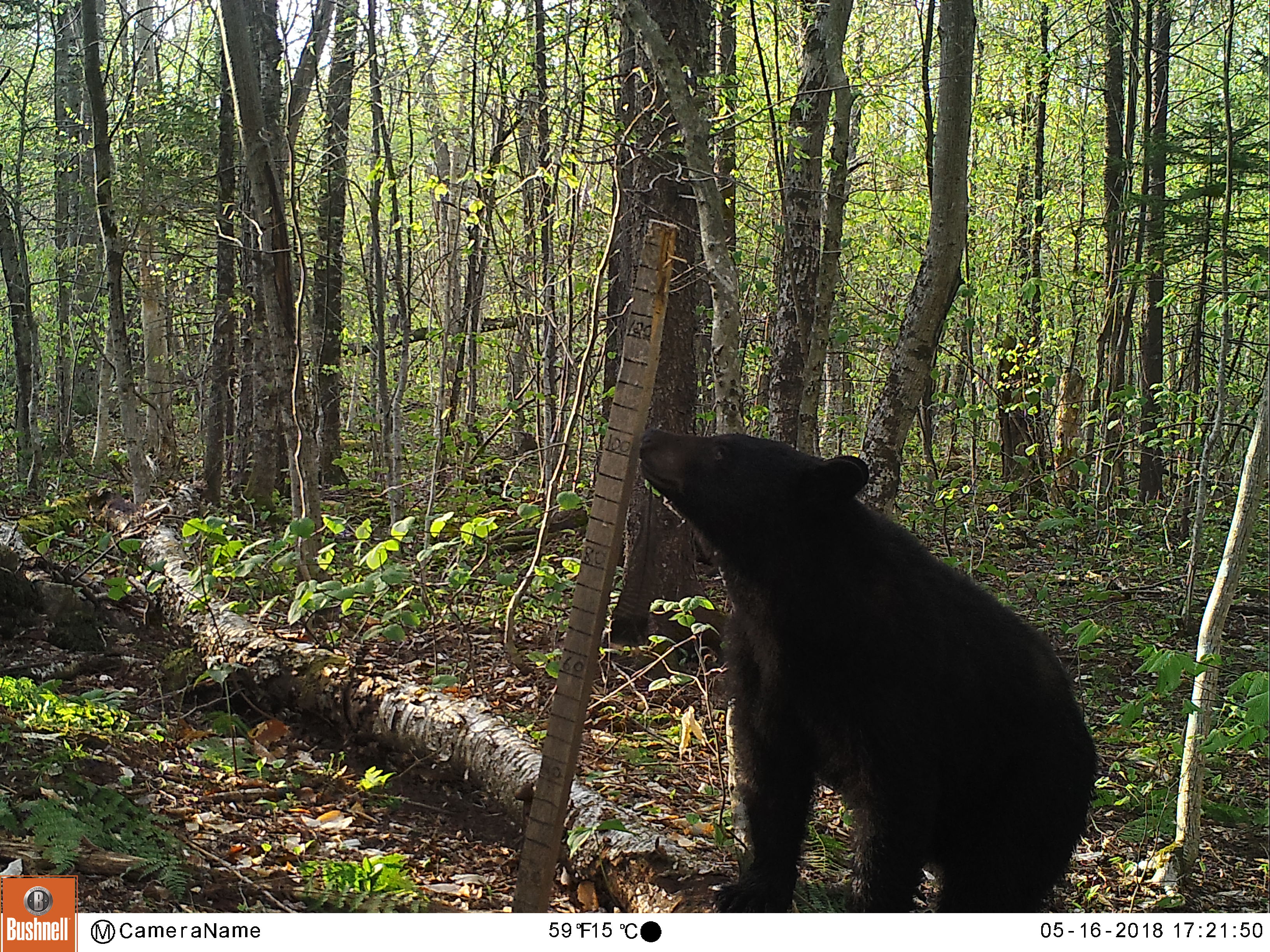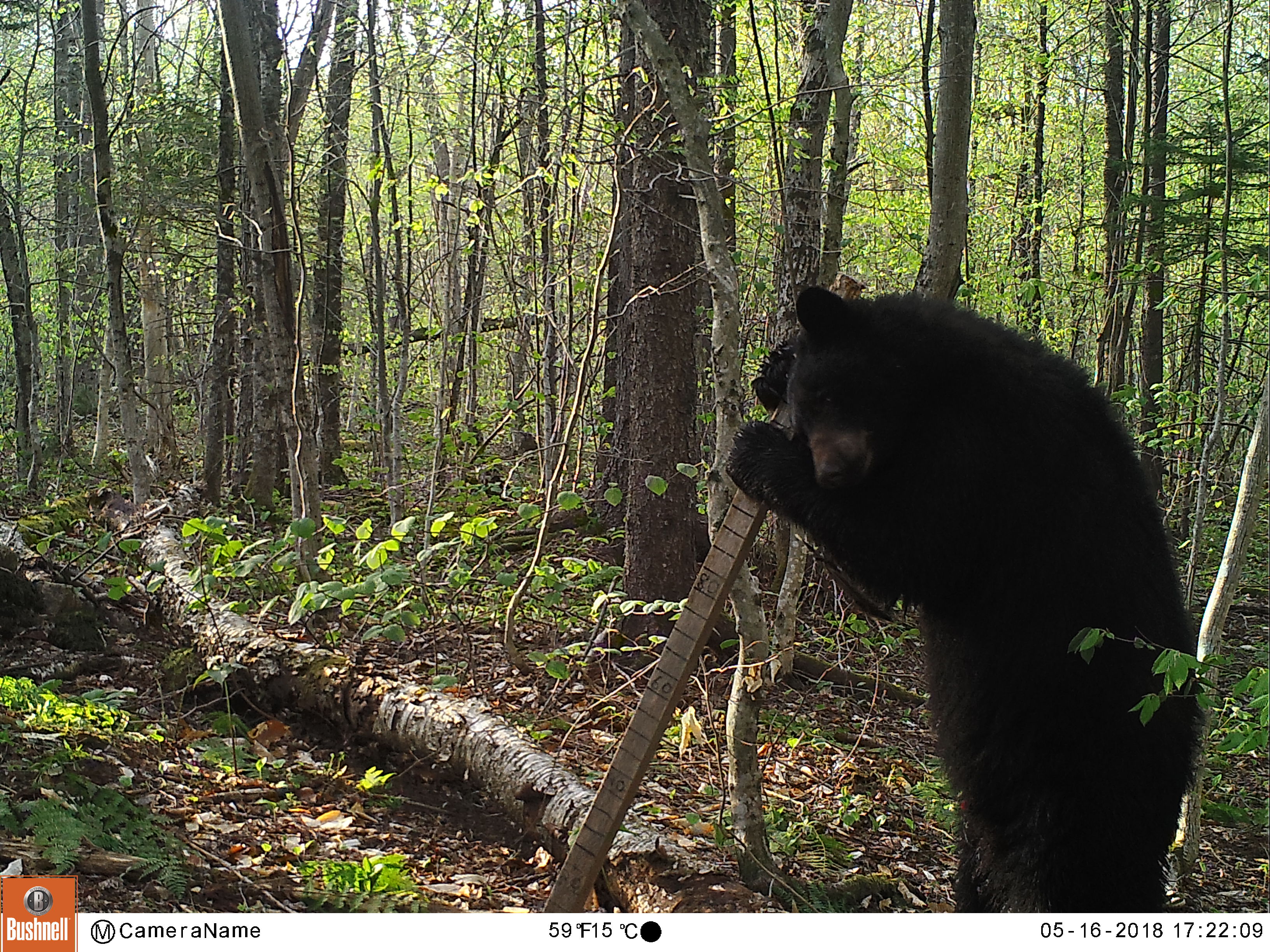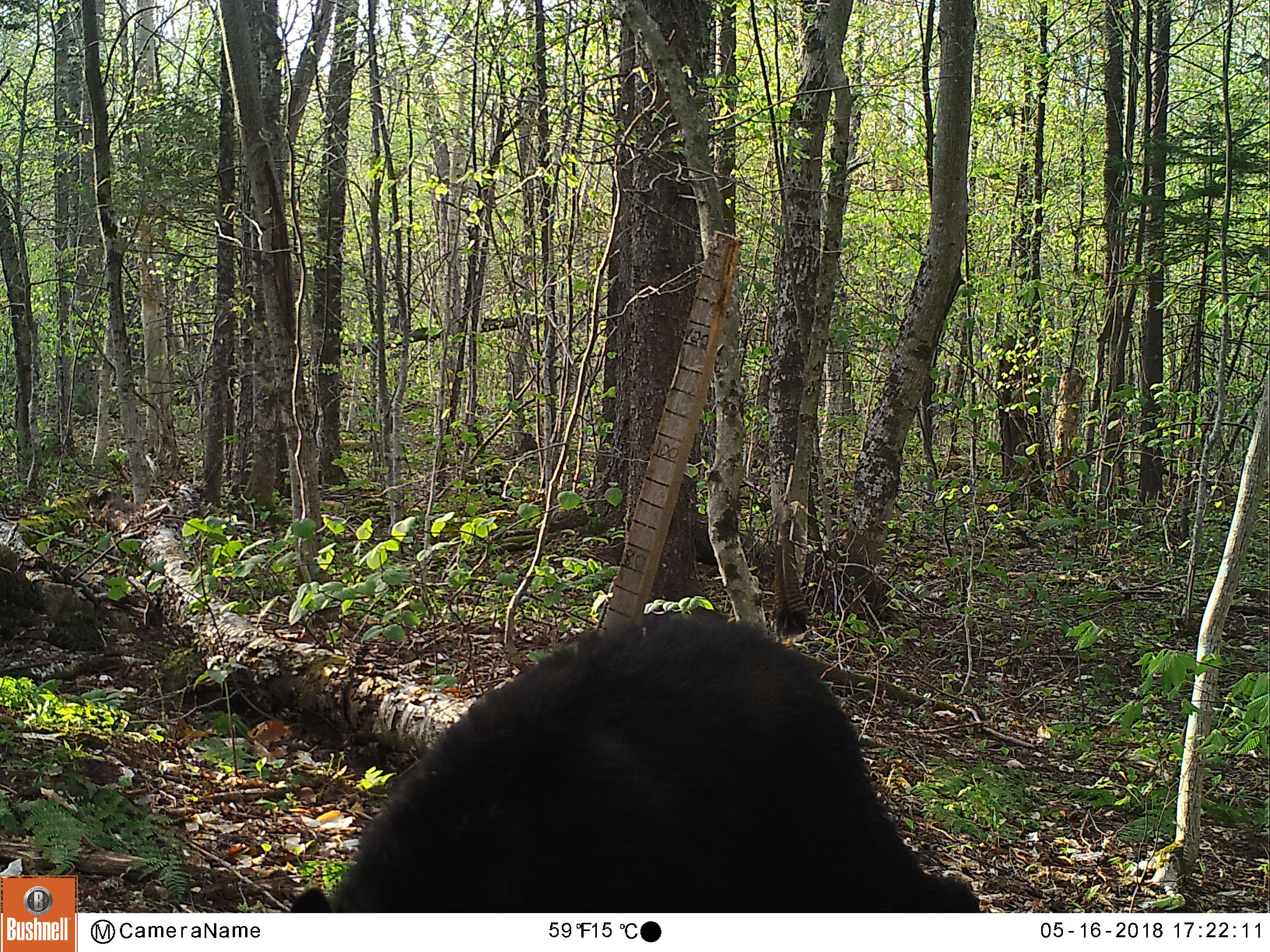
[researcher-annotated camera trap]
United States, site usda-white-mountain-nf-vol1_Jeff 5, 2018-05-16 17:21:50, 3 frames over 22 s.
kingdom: Animalia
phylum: Chordata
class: Mammalia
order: Carnivora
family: Ursidae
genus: Ursus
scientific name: Ursus americanus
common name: black bear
Black bear (Ursus americanus).